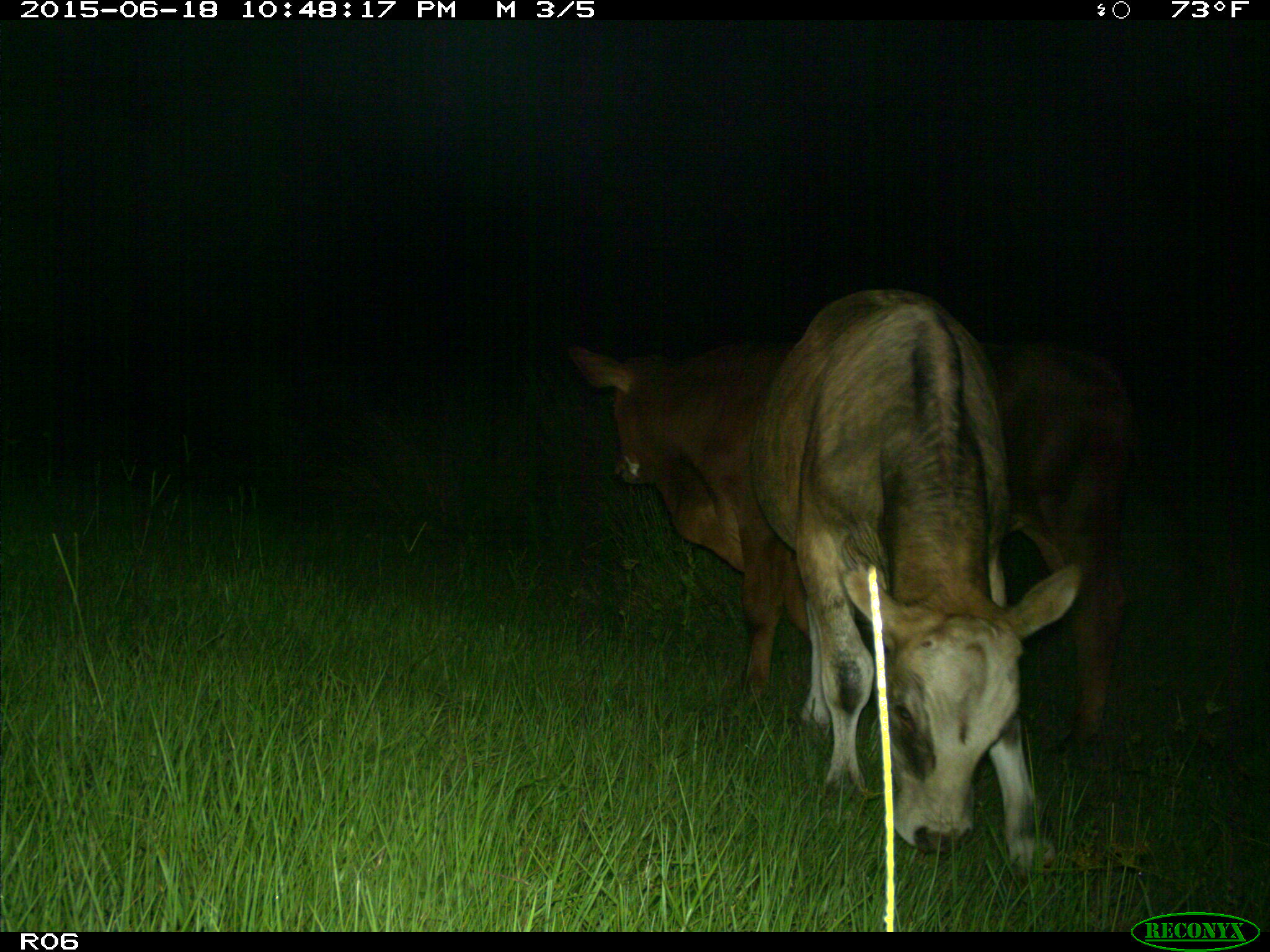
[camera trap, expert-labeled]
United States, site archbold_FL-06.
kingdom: Animalia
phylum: Chordata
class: Mammalia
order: Artiodactyla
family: Bovidae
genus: Bos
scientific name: Bos taurus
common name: domestic cow